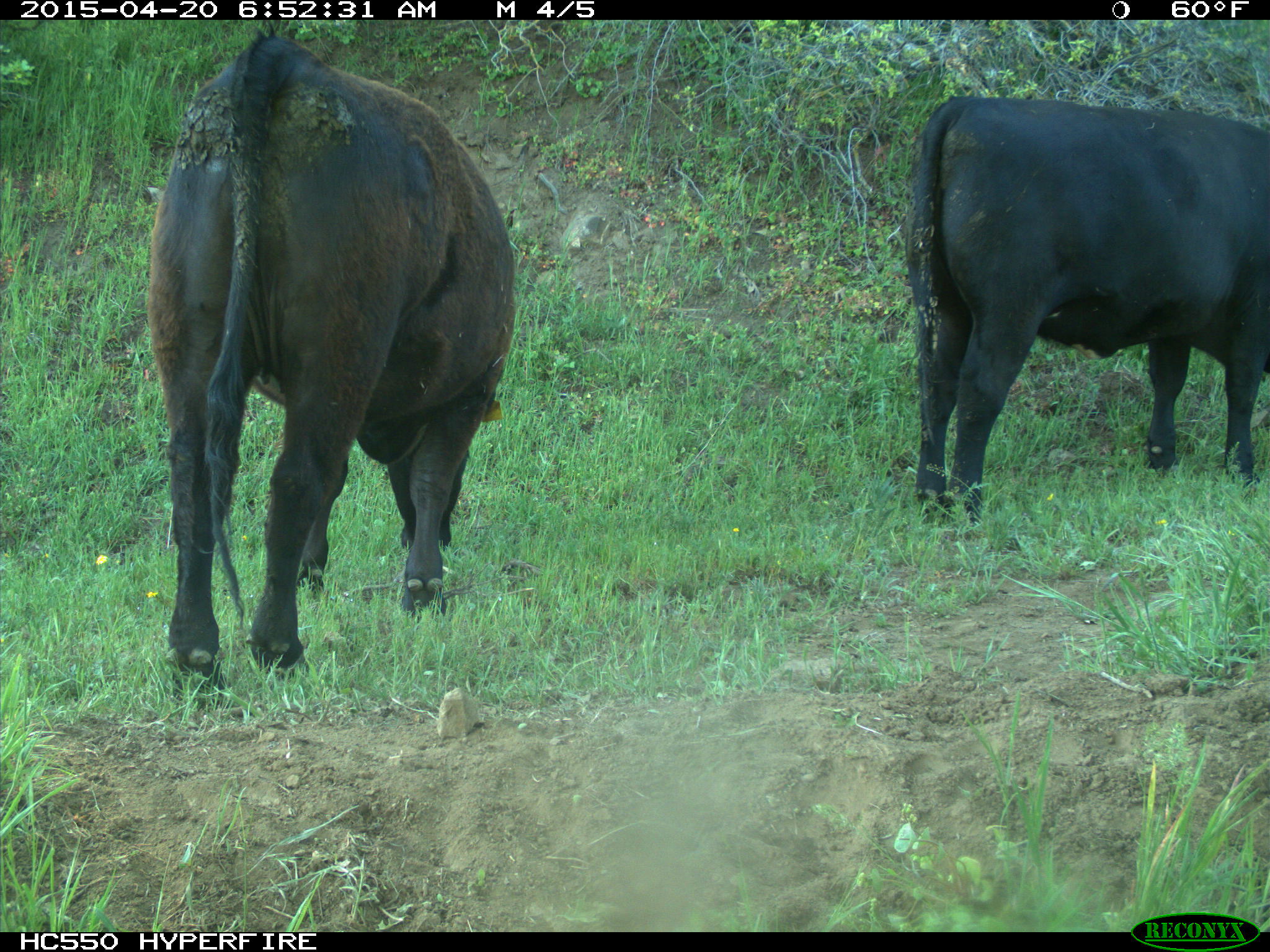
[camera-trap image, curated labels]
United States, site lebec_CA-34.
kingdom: Animalia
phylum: Chordata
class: Mammalia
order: Artiodactyla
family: Bovidae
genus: Bos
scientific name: Bos taurus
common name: domestic cow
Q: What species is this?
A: Bos taurus (domestic cow).